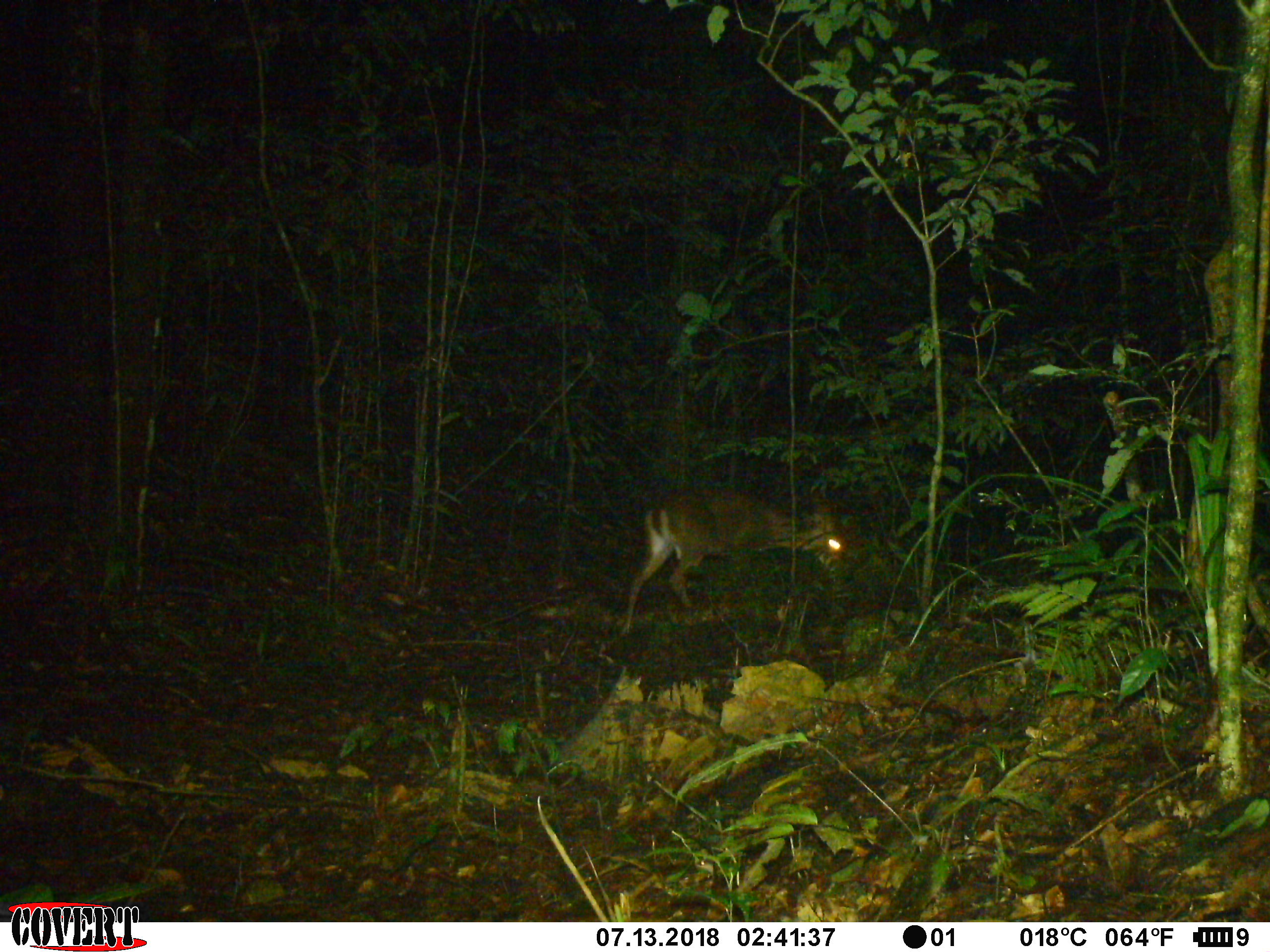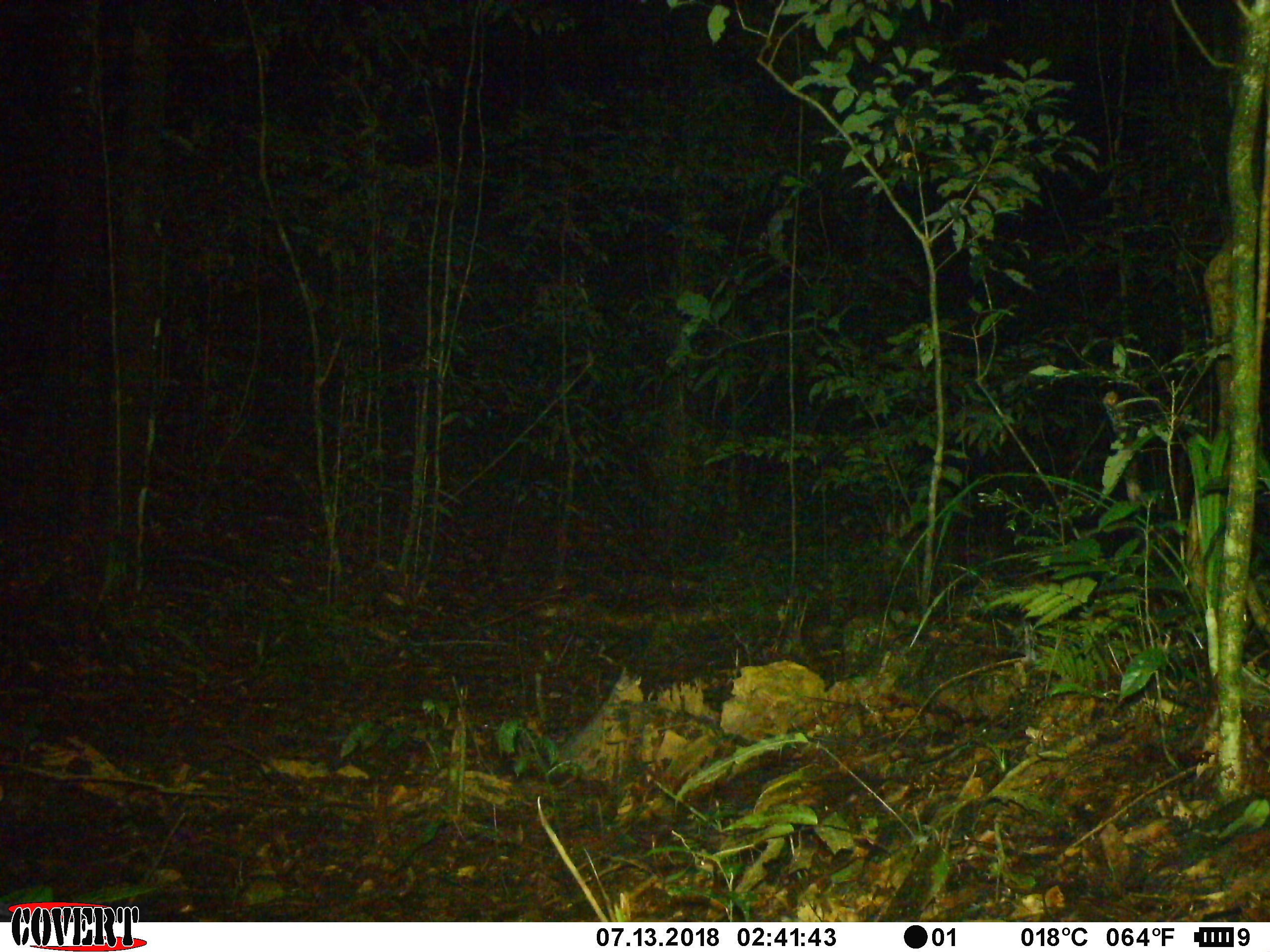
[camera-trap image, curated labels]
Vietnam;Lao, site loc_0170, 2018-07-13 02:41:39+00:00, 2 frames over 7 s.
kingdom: Animalia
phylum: Chordata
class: Mammalia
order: Artiodactyla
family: Cervidae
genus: Muntiacus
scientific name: Muntiacus vuquangensis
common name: large-antlered muntjac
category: large antlered muntjac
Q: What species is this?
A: Large antlered muntjac (large-antlered muntjac) (Muntiacus vuquangensis).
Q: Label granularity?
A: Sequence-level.